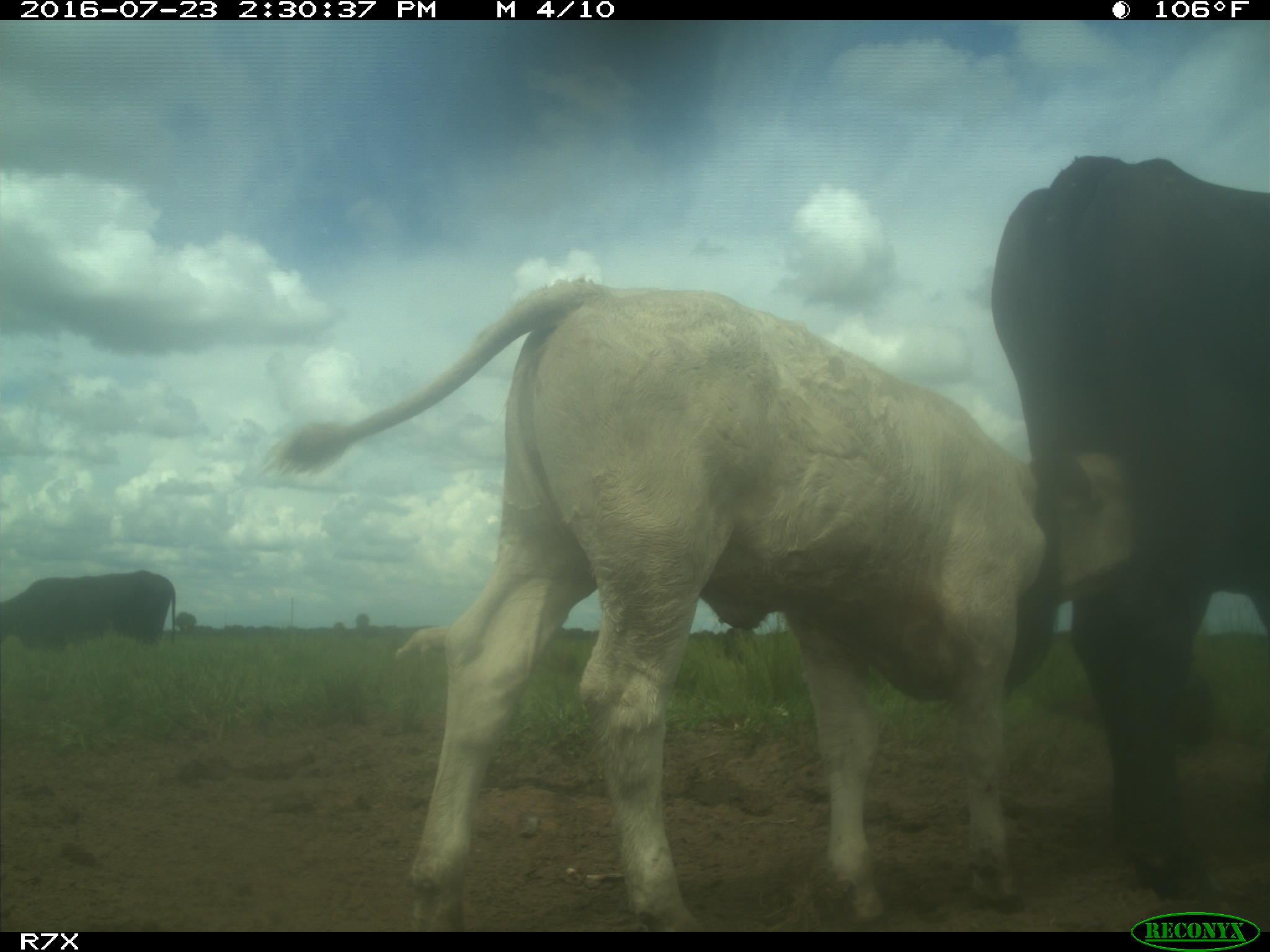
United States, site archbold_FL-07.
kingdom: Animalia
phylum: Chordata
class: Mammalia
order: Artiodactyla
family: Bovidae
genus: Bos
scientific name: Bos taurus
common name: domestic cow